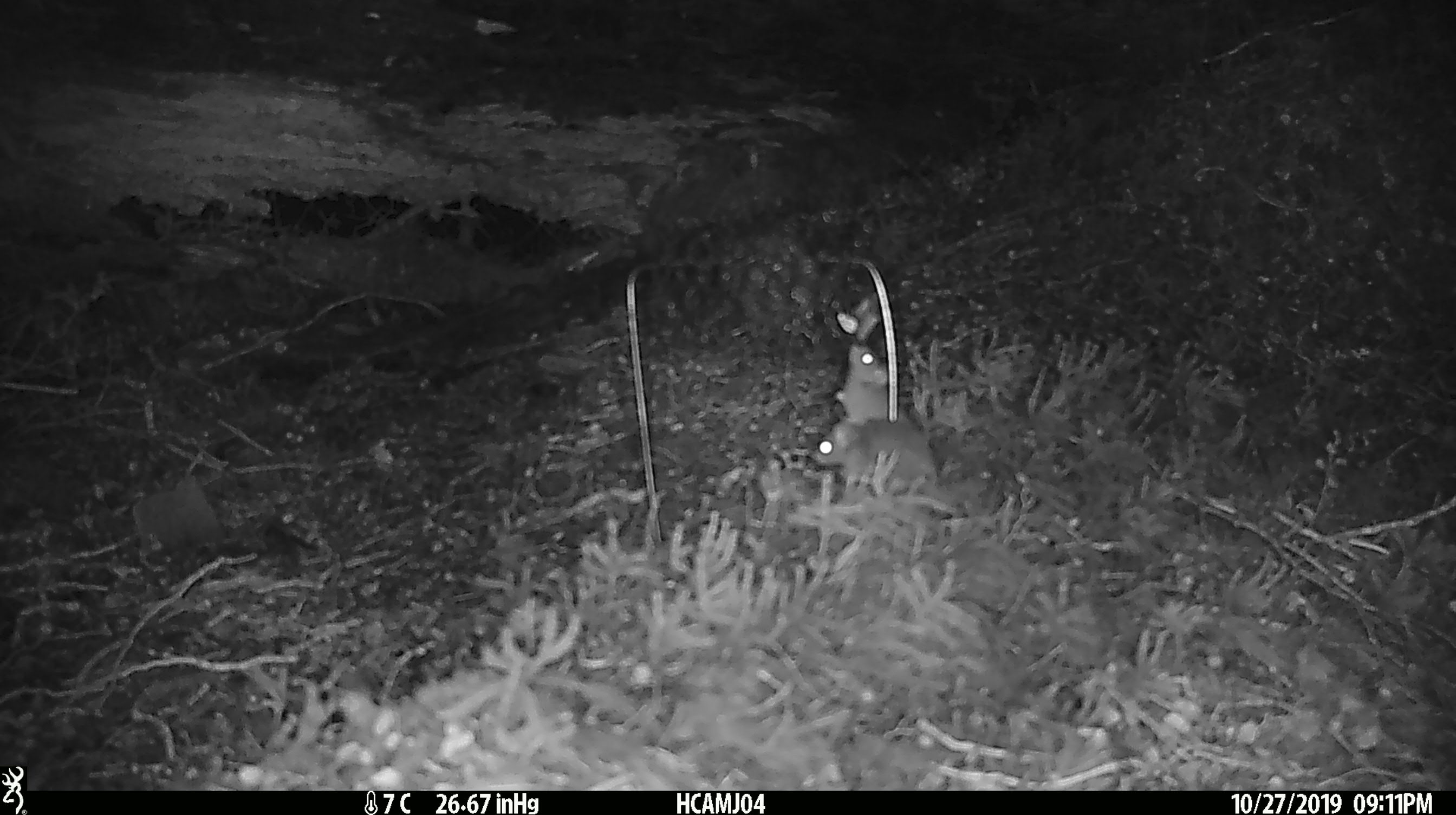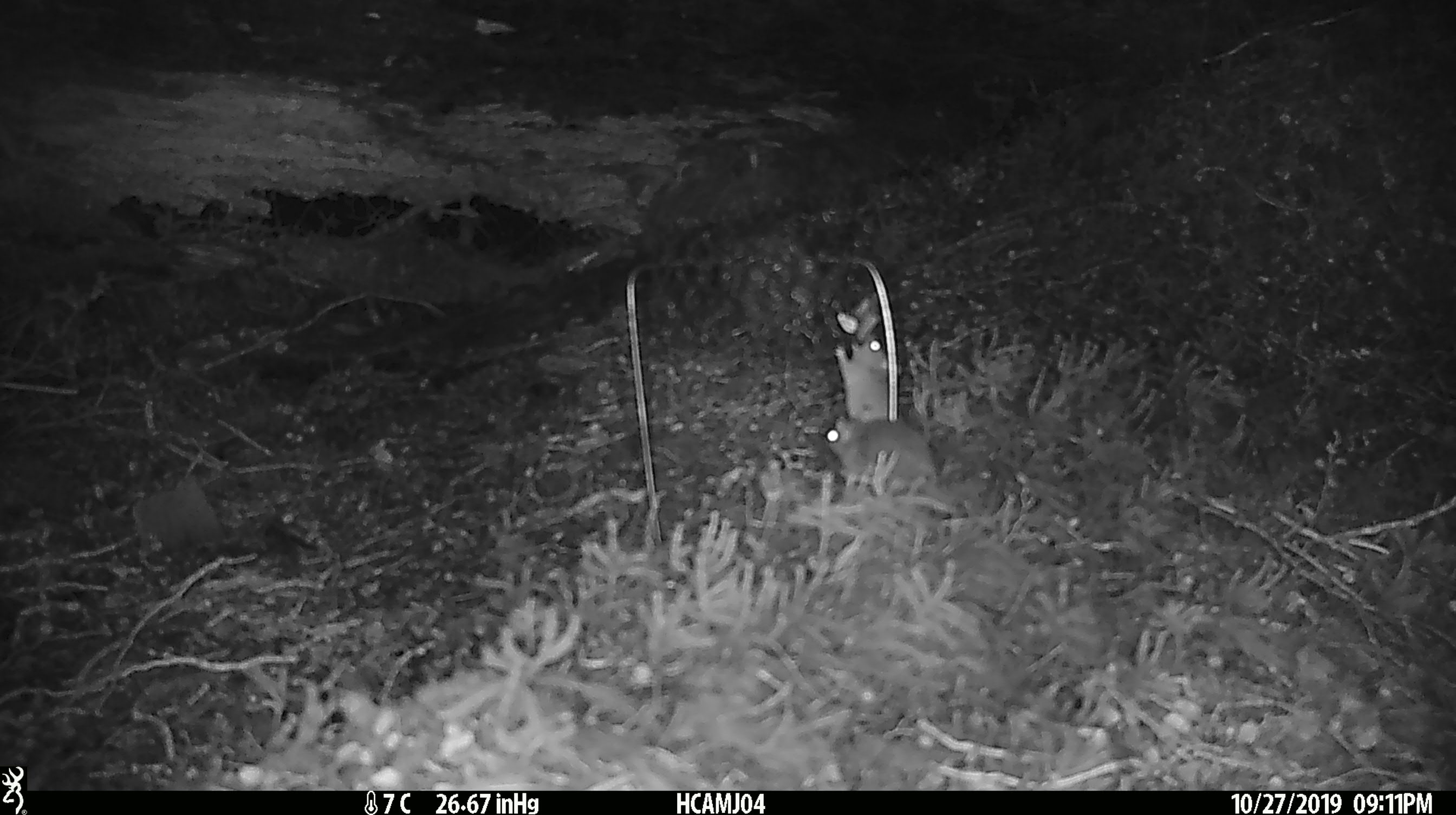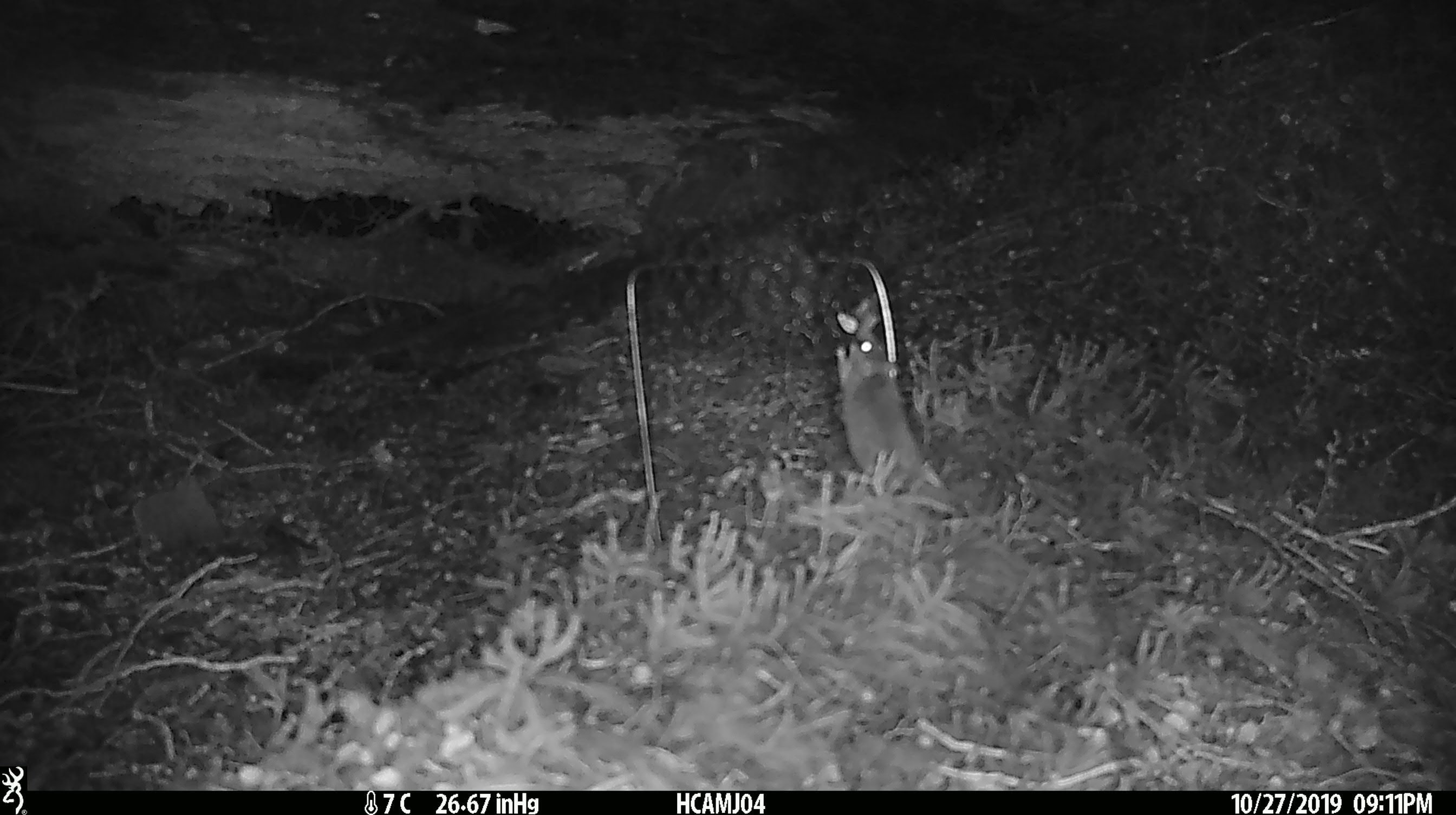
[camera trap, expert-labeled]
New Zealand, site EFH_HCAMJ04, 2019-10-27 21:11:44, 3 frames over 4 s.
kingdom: Animalia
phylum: Chordata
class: Mammalia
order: Rodentia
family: Muridae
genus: Mus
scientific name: Mus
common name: mouse